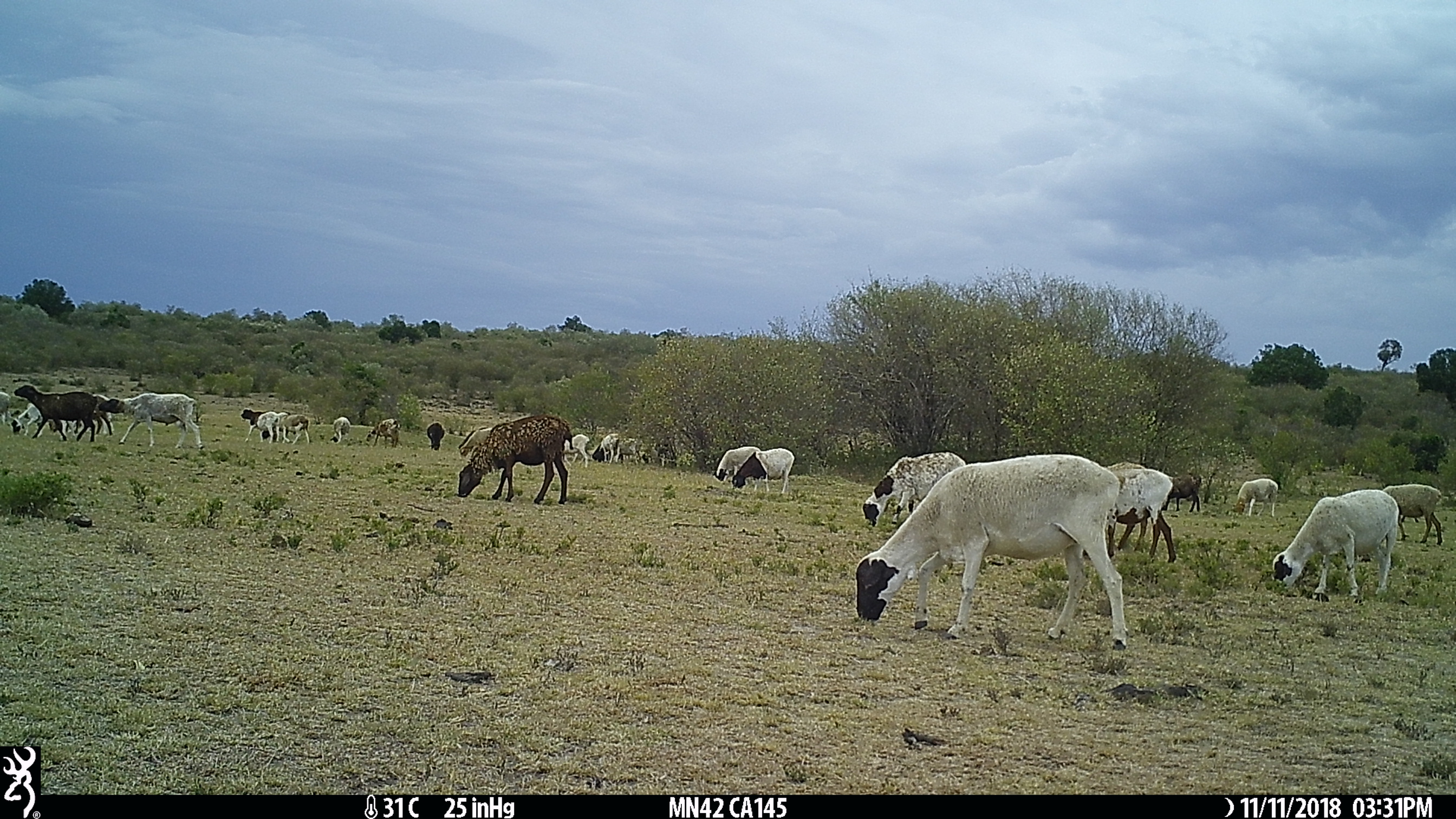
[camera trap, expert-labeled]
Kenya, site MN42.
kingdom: Animalia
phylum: Chordata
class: Mammalia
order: Artiodactyla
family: Bovidae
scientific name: Bovidae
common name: sheep or goat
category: shoat